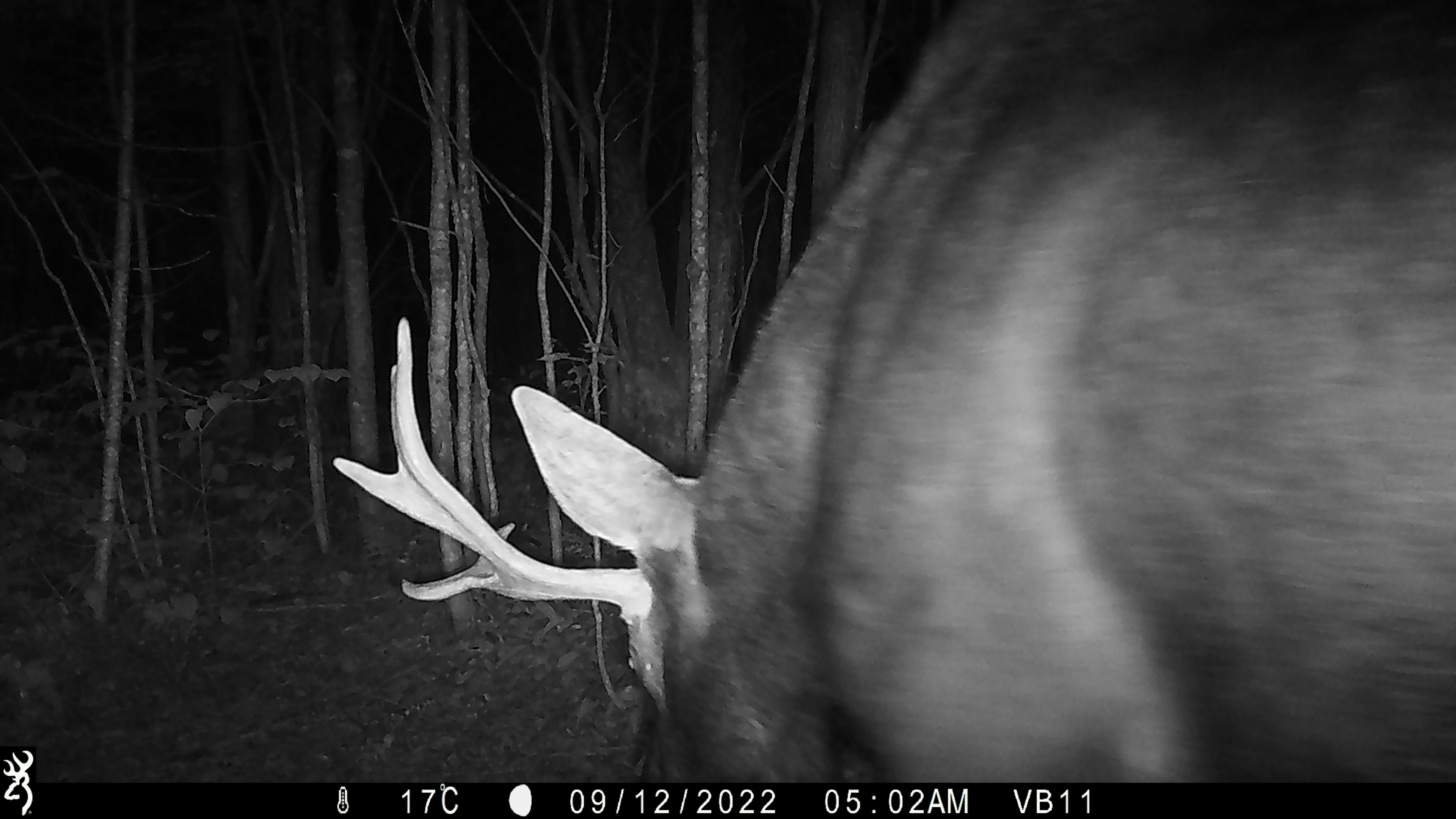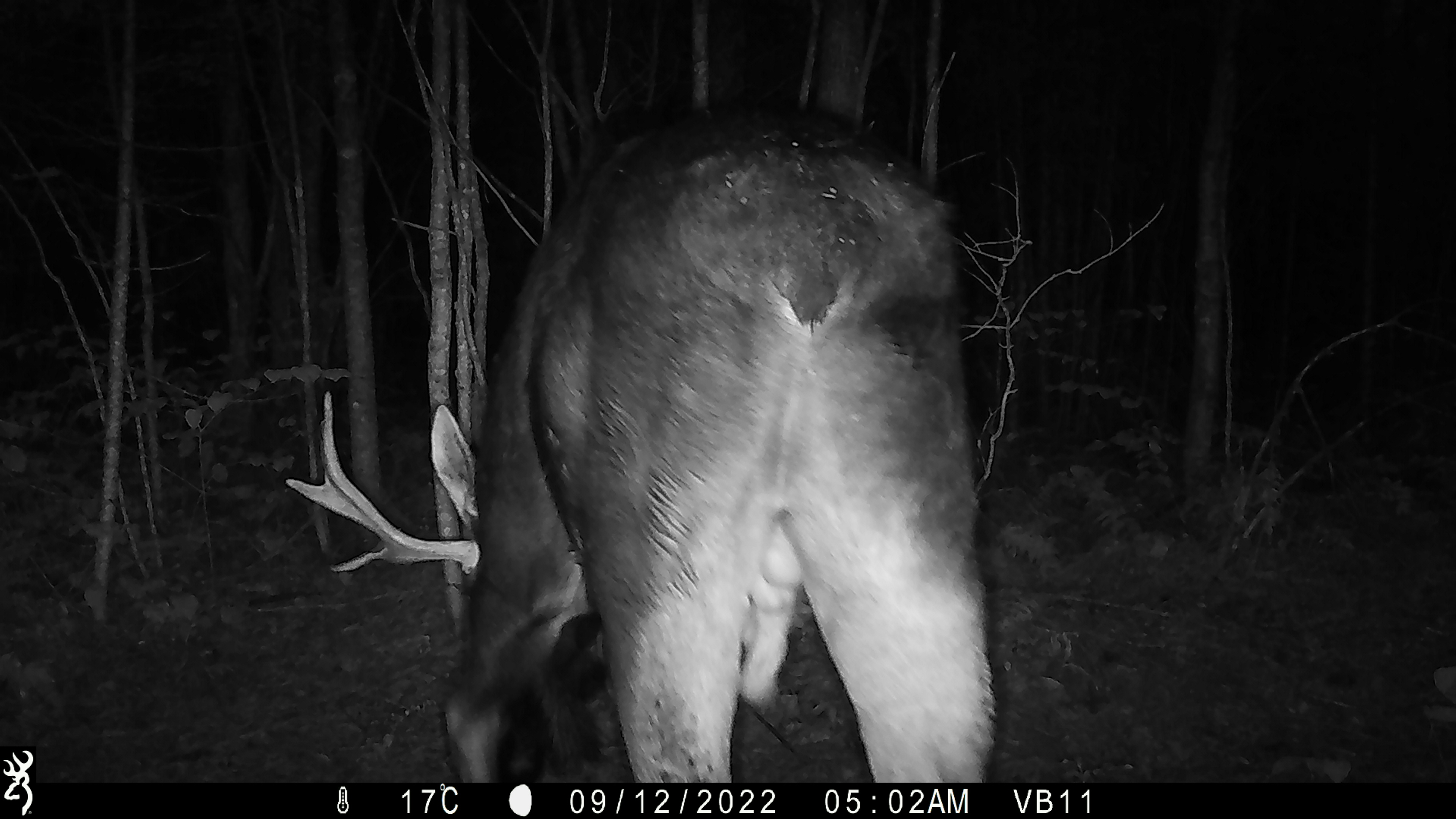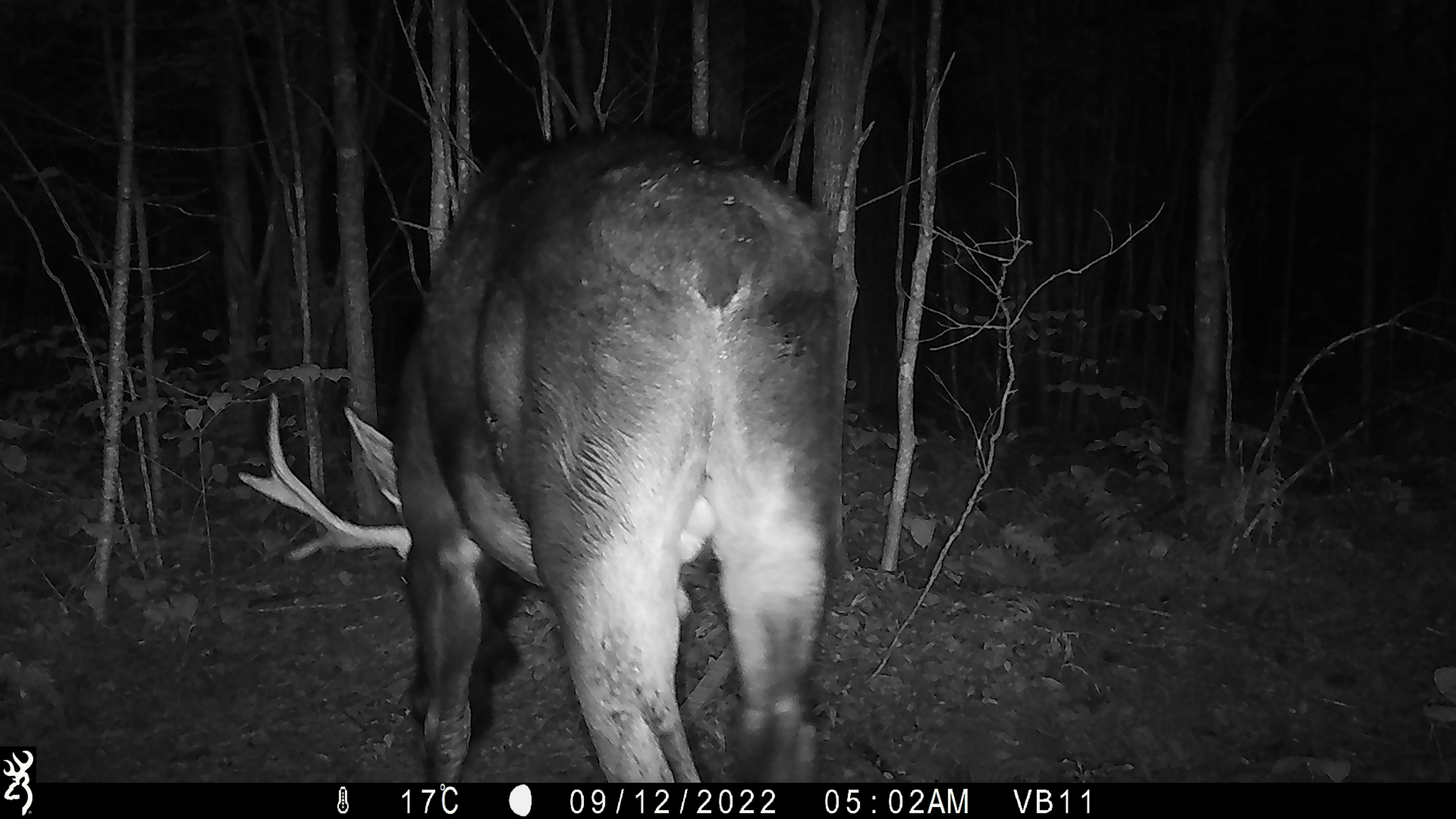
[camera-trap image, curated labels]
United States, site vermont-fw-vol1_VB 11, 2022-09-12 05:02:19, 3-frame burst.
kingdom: Animalia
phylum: Chordata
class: Mammalia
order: Artiodactyla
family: Cervidae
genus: Alces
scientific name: Alces alces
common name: moose